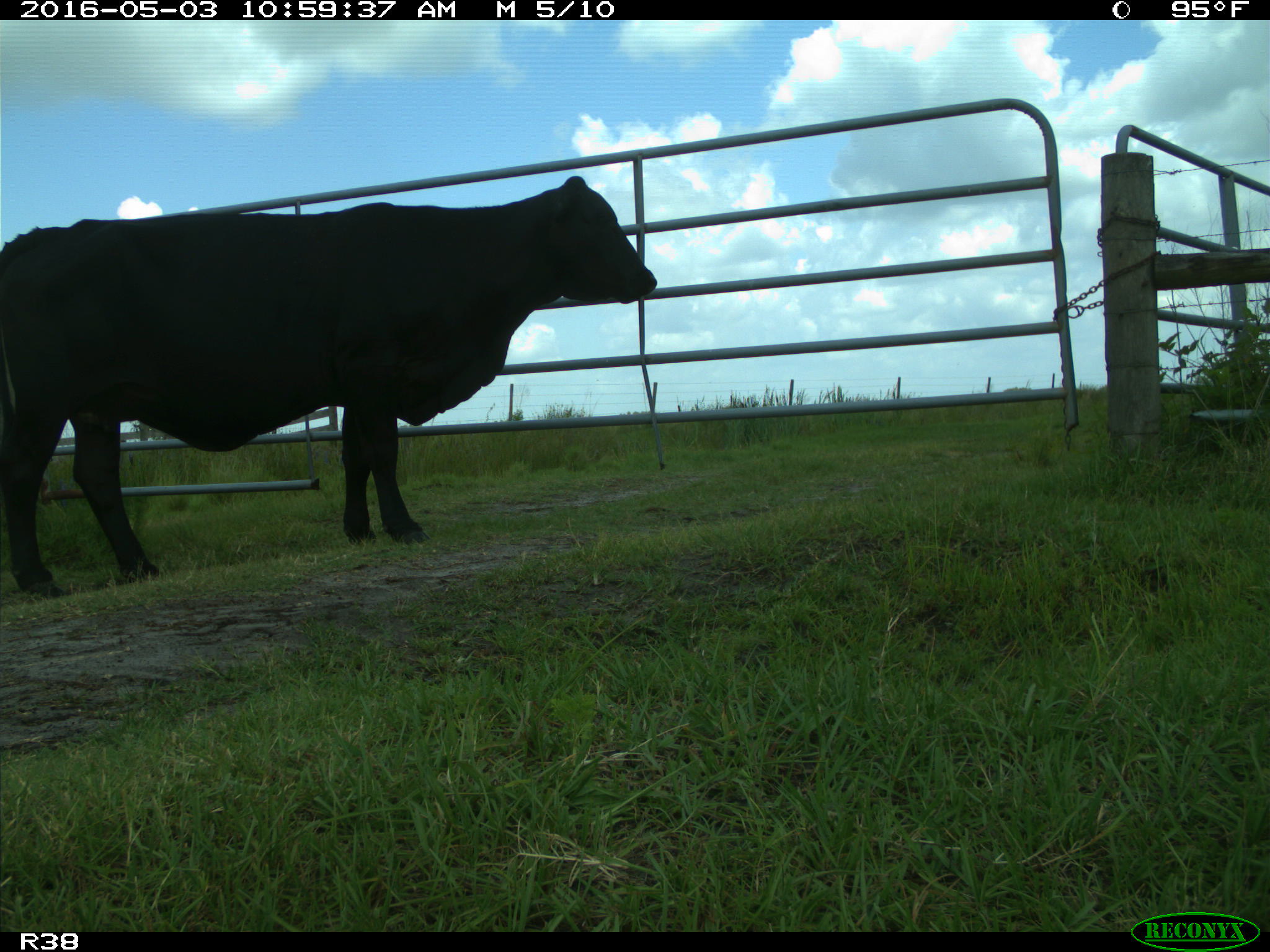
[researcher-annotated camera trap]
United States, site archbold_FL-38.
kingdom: Animalia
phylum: Chordata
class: Mammalia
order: Artiodactyla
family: Bovidae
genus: Bos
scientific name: Bos taurus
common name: domestic cow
Bos taurus (domestic cow).